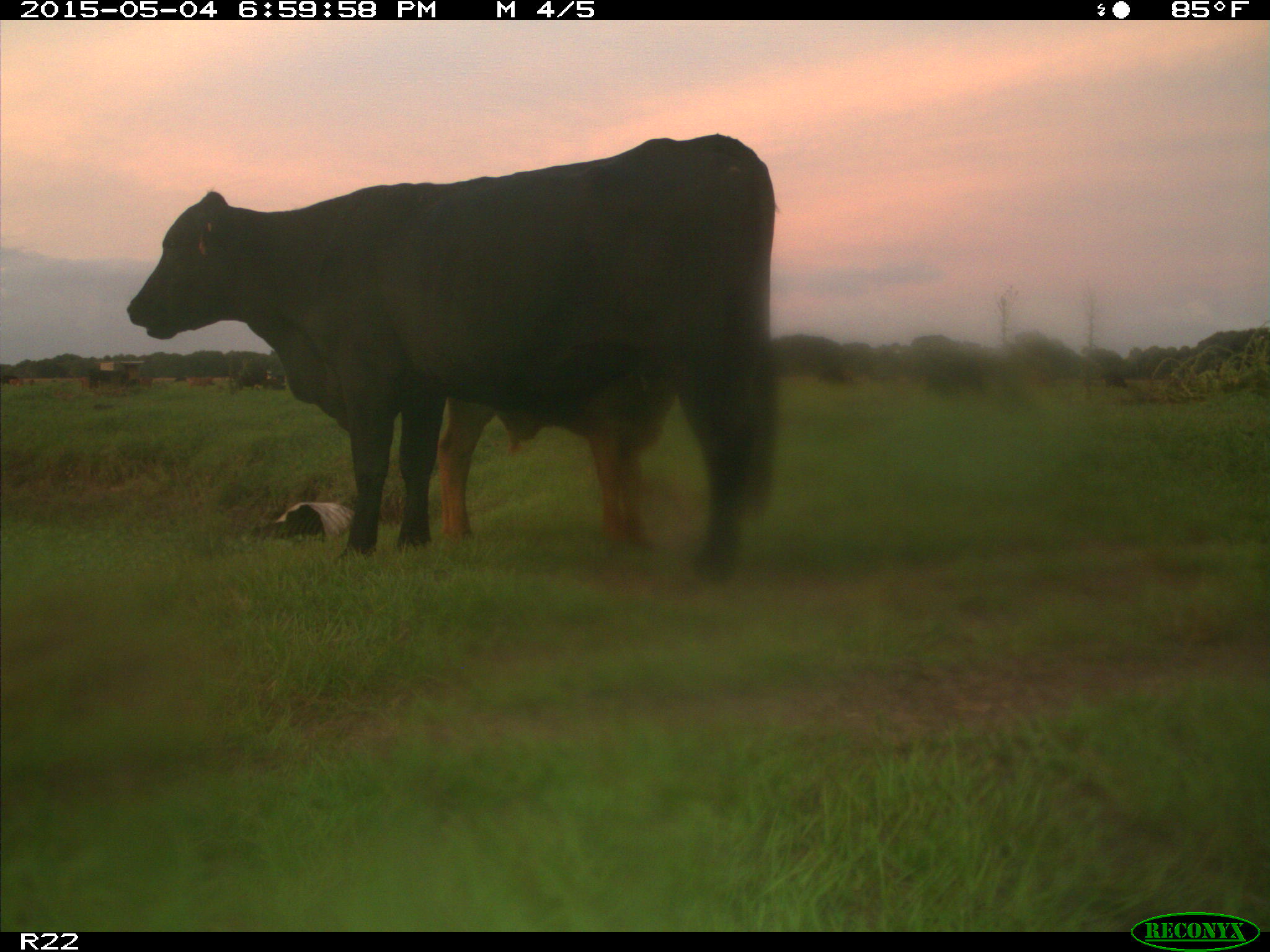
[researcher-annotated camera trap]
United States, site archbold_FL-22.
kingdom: Animalia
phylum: Chordata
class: Mammalia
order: Artiodactyla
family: Bovidae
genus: Bos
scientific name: Bos taurus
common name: domestic cow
Bos taurus (domestic cow).